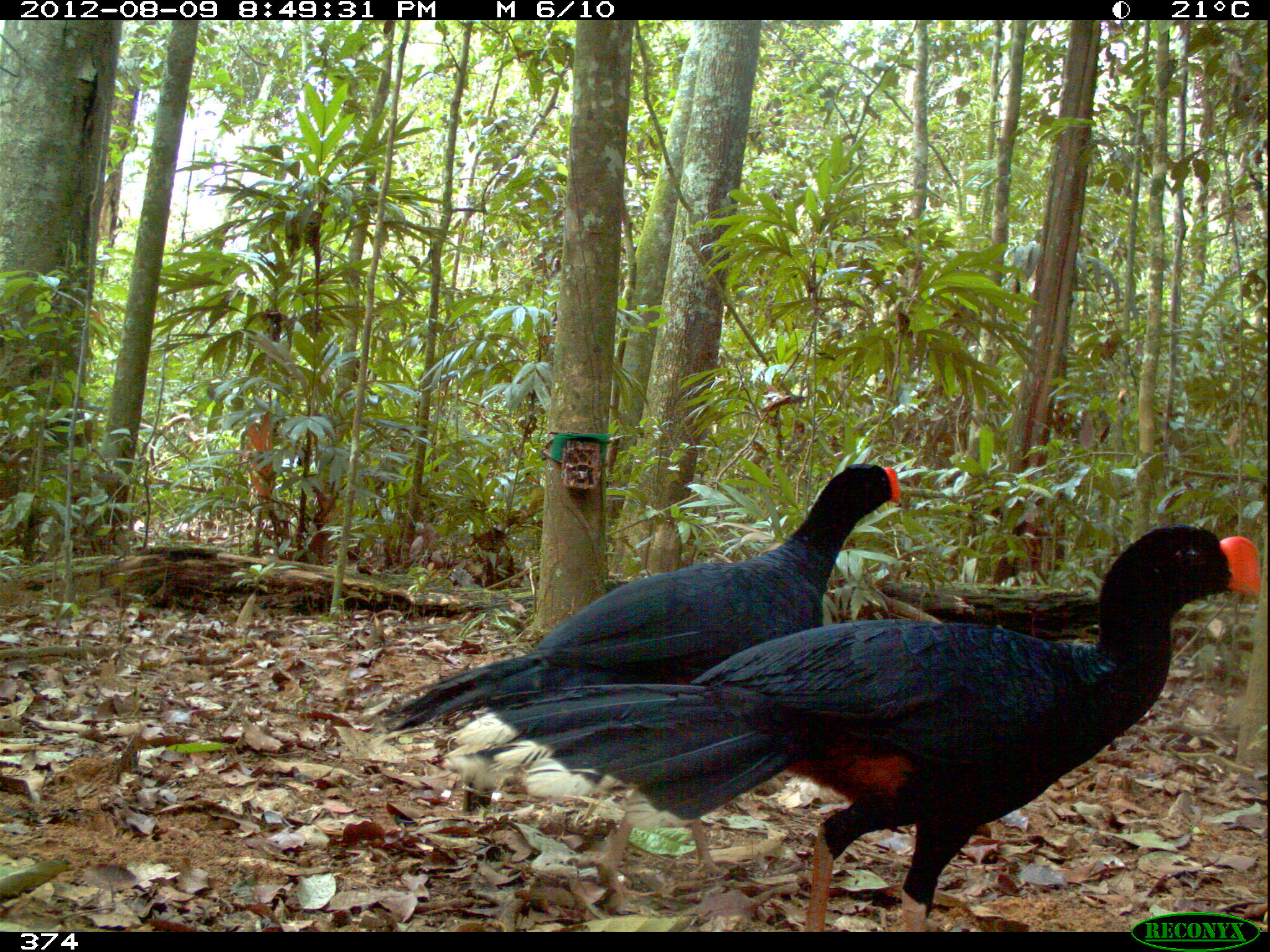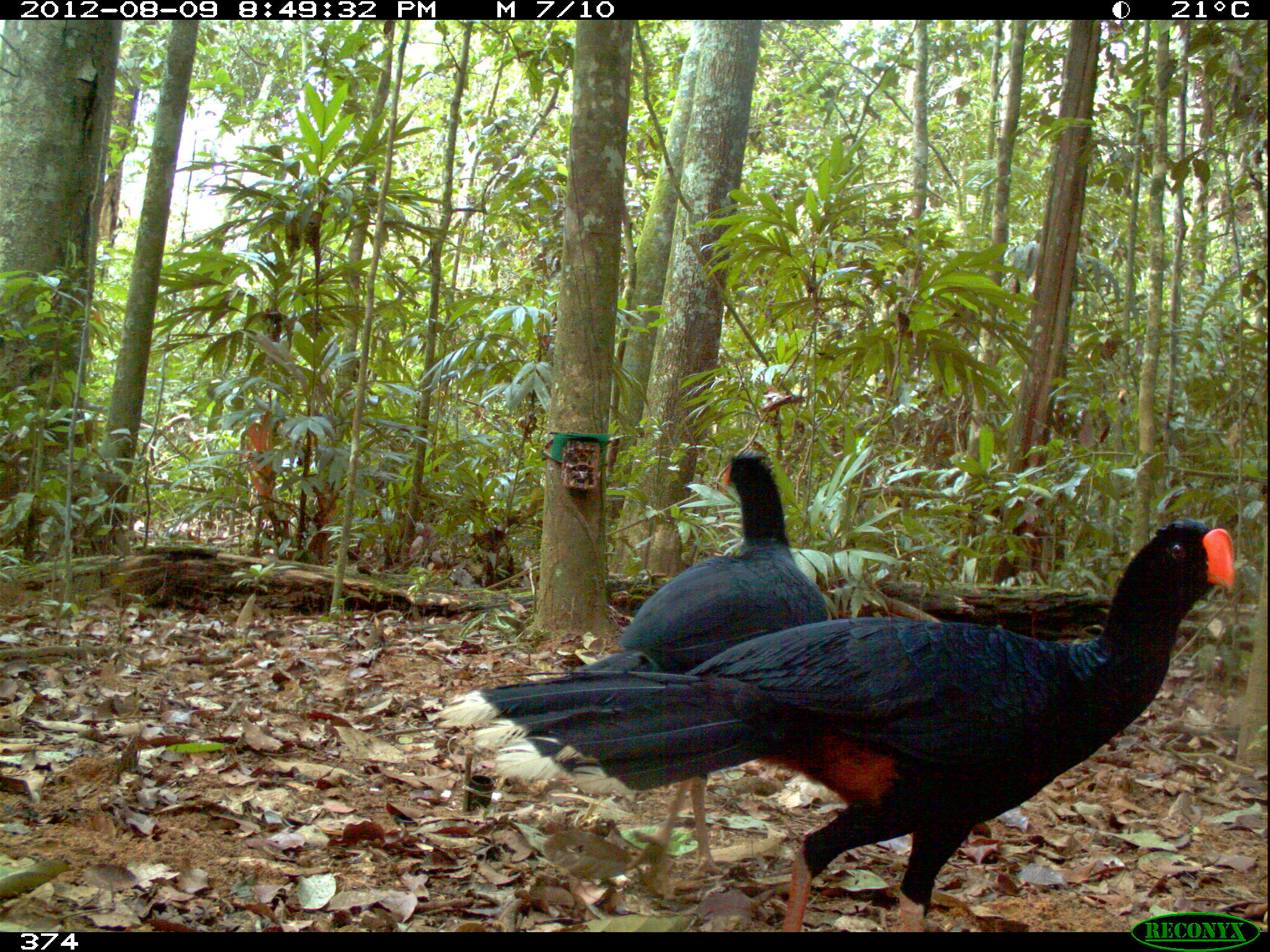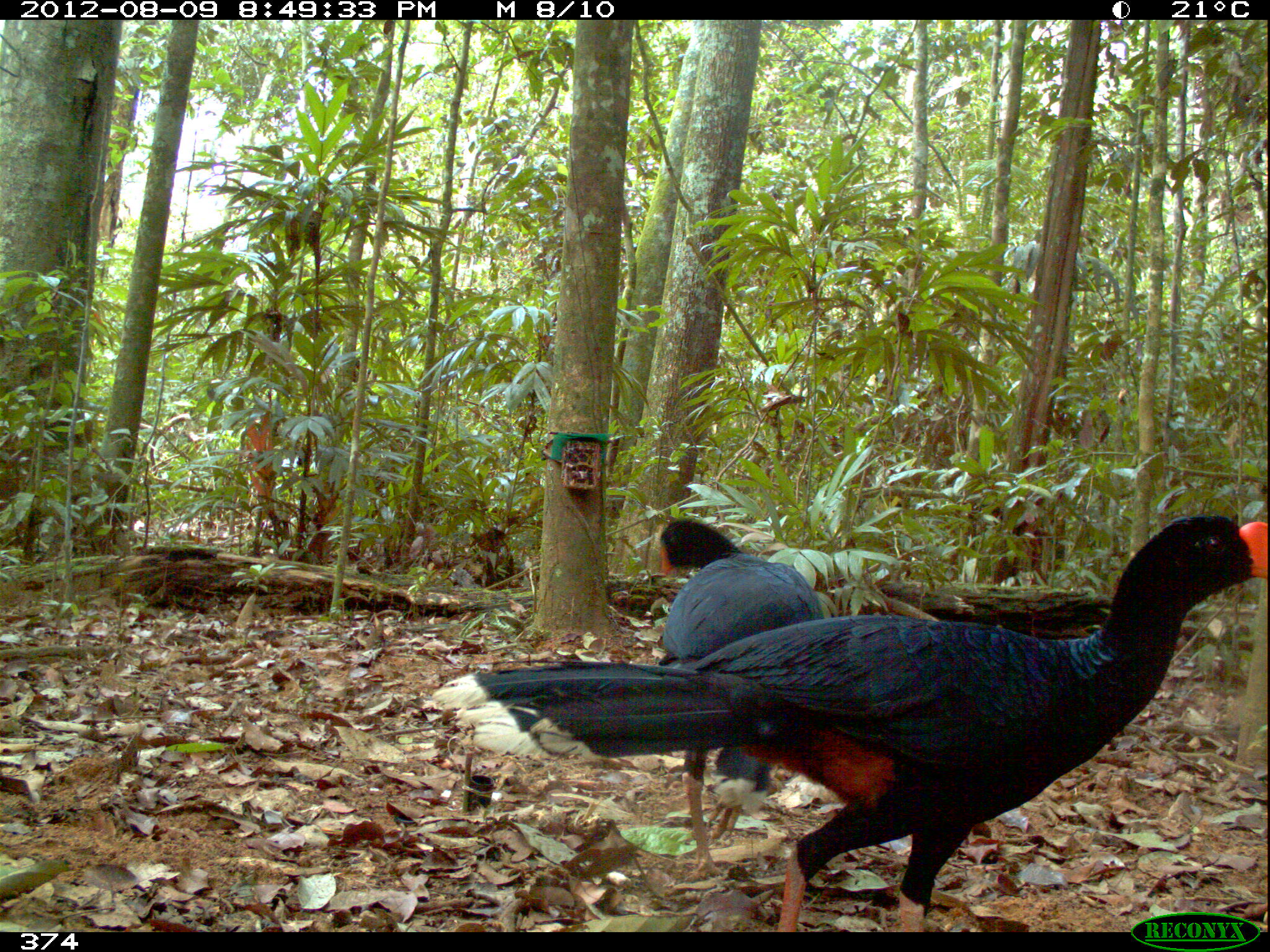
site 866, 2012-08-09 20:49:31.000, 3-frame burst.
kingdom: Animalia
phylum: Chordata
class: Aves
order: Galliformes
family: Cracidae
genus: Mitu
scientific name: Mitu tuberosum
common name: razor-billed curassow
Mitu tuberosum (razor-billed curassow).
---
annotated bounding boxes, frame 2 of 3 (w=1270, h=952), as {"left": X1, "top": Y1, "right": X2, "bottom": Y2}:
mitu tuberosum: {"left": 434, "top": 513, "right": 1237, "bottom": 932}; {"left": 490, "top": 449, "right": 828, "bottom": 899}; {"left": 571, "top": 447, "right": 600, "bottom": 450}